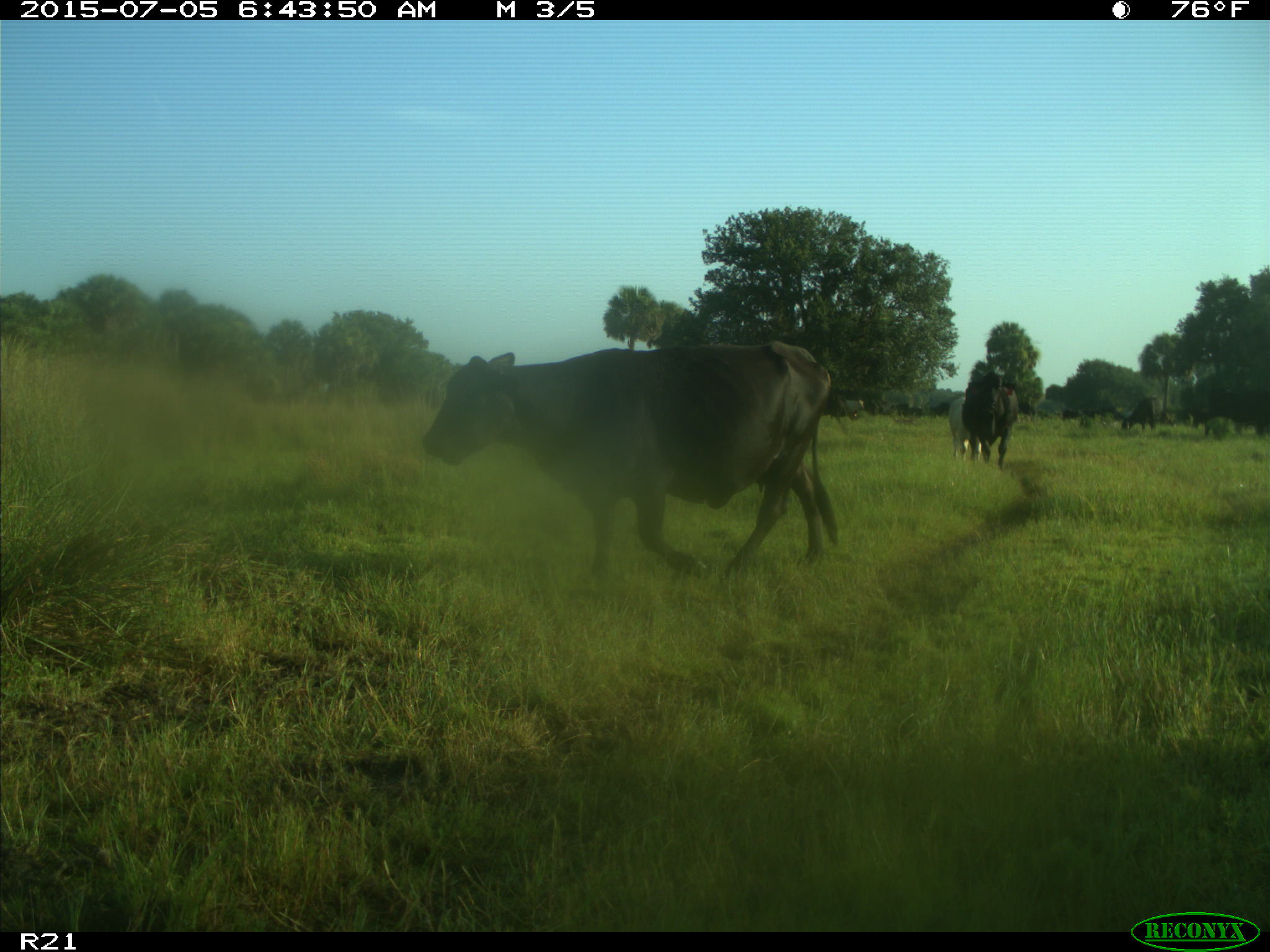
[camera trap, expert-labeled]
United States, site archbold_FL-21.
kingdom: Animalia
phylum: Chordata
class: Mammalia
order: Artiodactyla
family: Bovidae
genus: Bos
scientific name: Bos taurus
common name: domestic cow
Bos taurus (domestic cow).